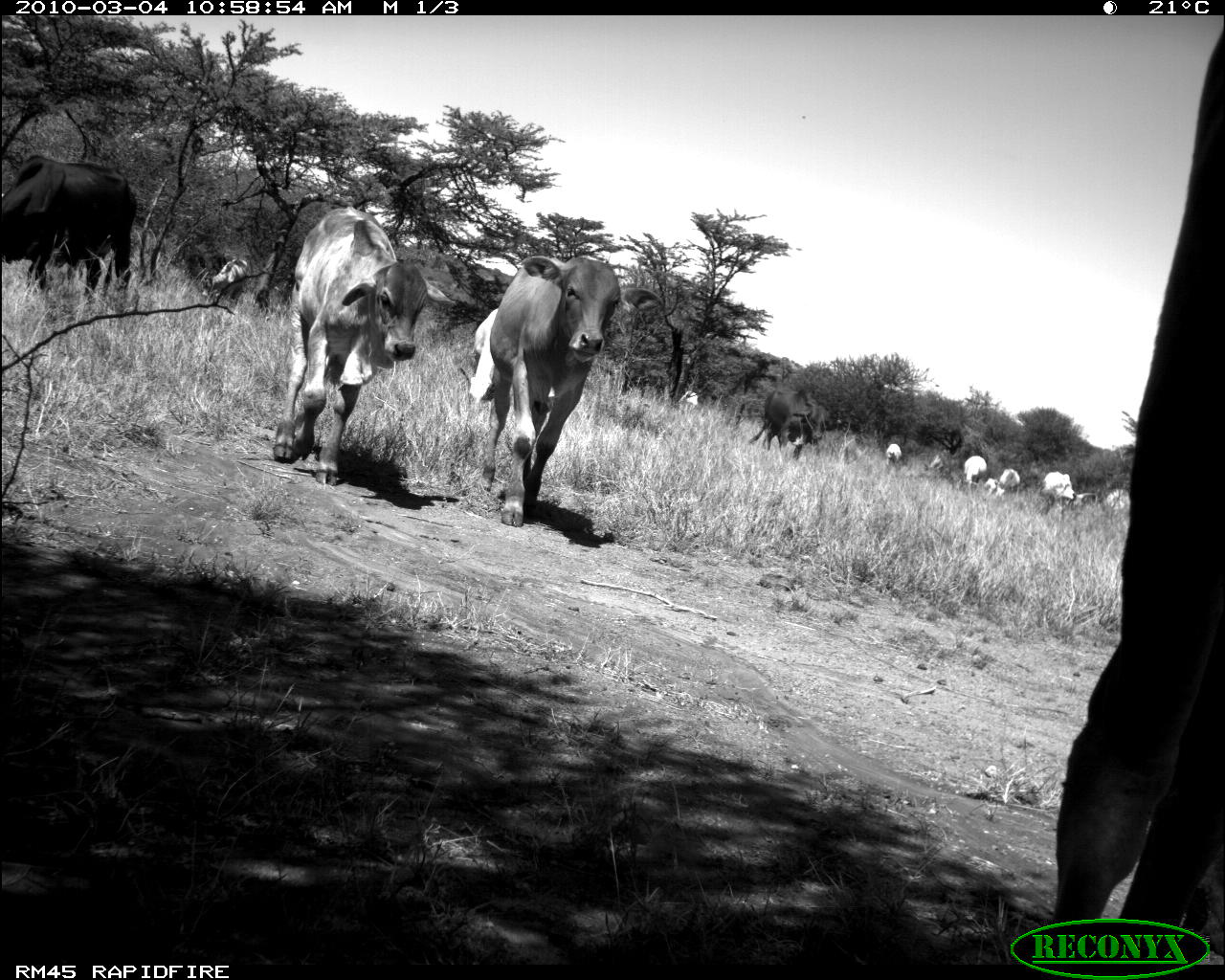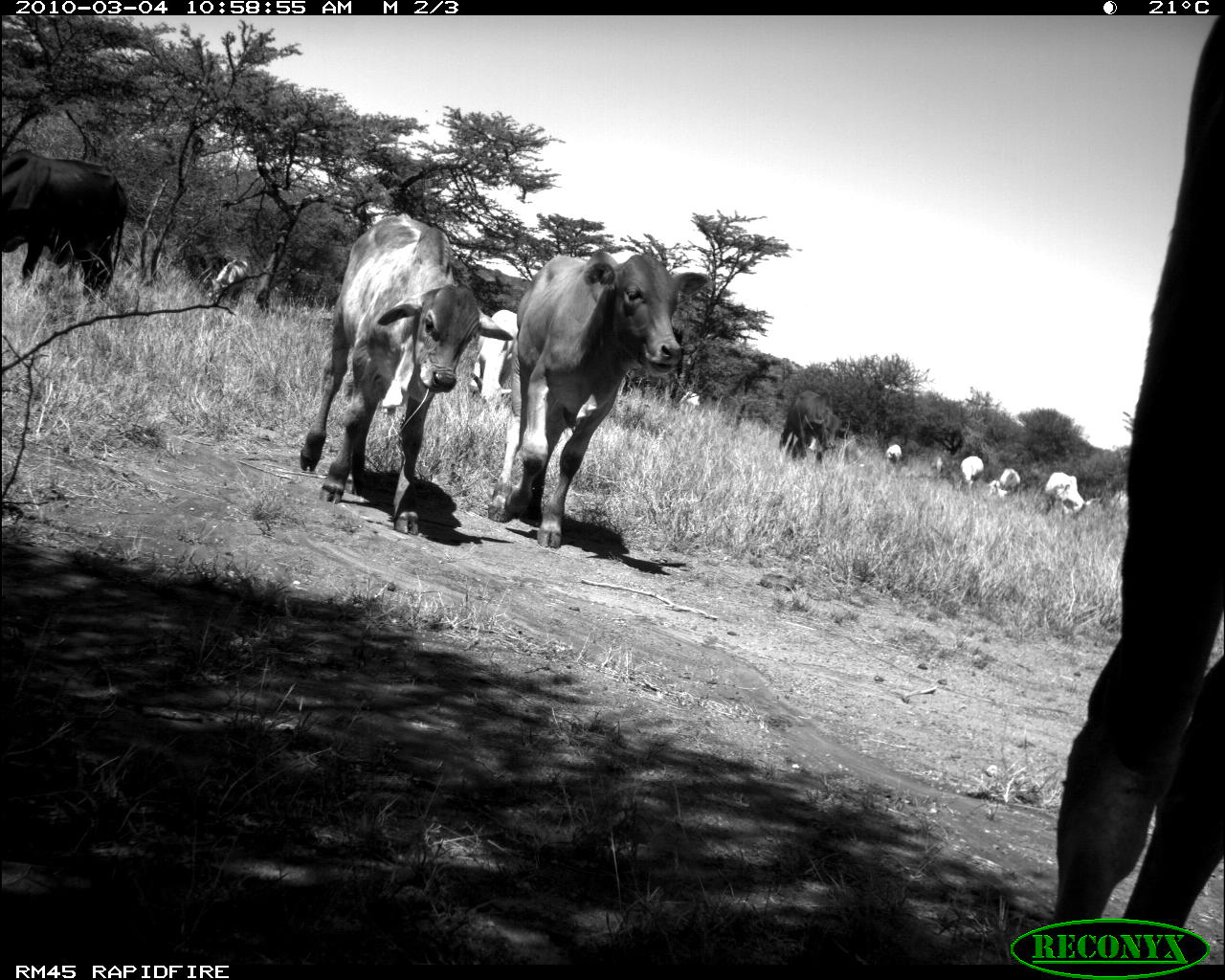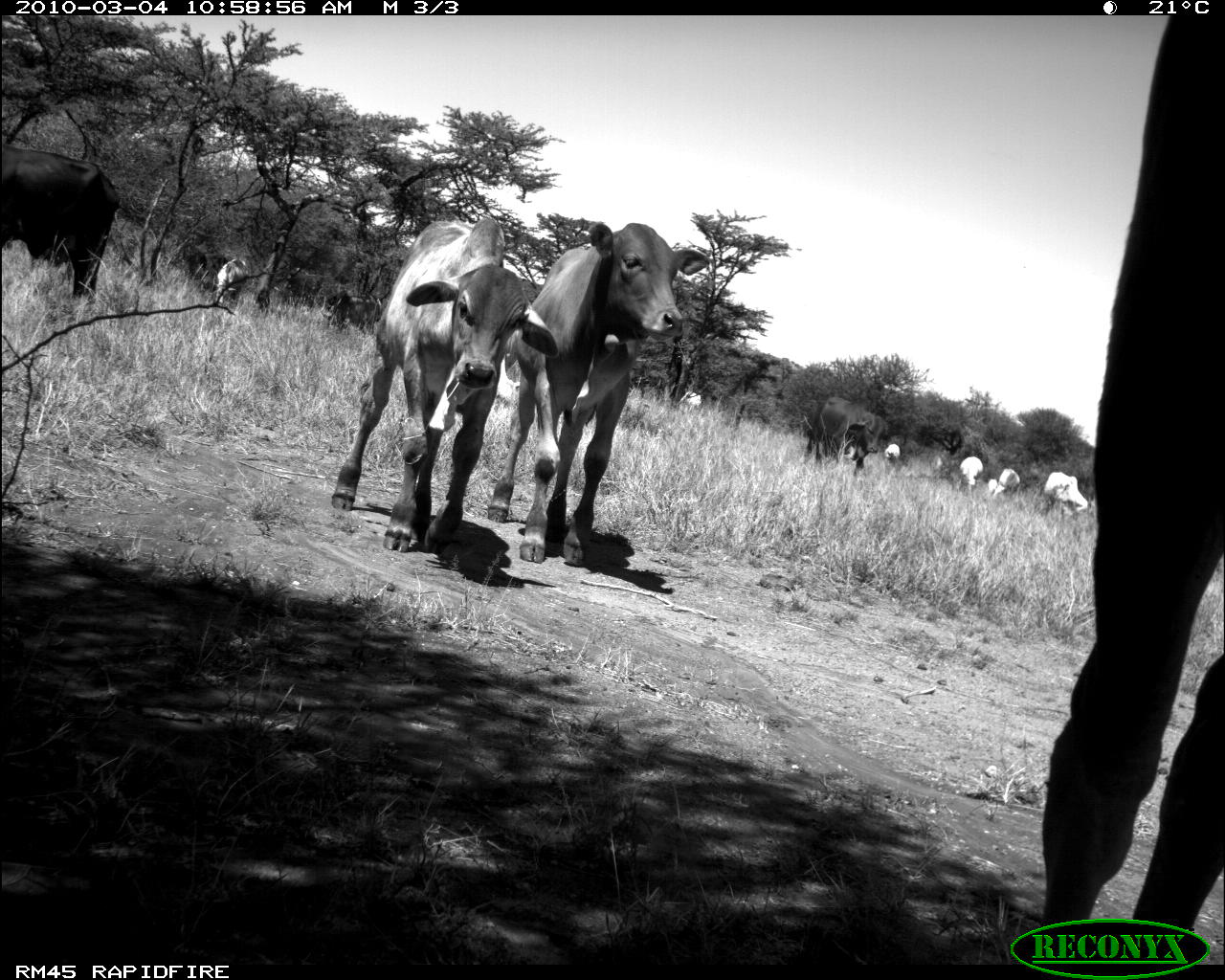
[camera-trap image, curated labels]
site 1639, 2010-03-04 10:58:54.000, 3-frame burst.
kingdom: Animalia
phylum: Chordata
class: Mammalia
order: Artiodactyla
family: Bovidae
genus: Bos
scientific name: Bos taurus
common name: domestic cattle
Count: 13.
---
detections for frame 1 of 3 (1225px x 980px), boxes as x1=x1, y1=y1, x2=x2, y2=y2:
bos taurus: x1=1056, y1=97, x2=1225, y2=864; x1=446, y1=252, x2=663, y2=526; x1=272, y1=205, x2=455, y2=487; x1=0, y1=155, x2=138, y2=295; x1=748, y1=387, x2=831, y2=461; x1=201, y1=258, x2=248, y2=305; x1=1042, y1=471, x2=1076, y2=500; x1=963, y1=456, x2=986, y2=490; x1=995, y1=469, x2=1020, y2=499; x1=678, y1=390, x2=698, y2=415; x1=886, y1=443, x2=901, y2=467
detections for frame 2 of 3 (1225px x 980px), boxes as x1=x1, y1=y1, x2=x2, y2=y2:
bos taurus: x1=1041, y1=17, x2=1222, y2=919; x1=297, y1=211, x2=514, y2=537; x1=486, y1=248, x2=712, y2=551; x1=0, y1=144, x2=129, y2=302; x1=778, y1=390, x2=849, y2=466; x1=469, y1=310, x2=512, y2=412; x1=1042, y1=471, x2=1092, y2=514; x1=206, y1=259, x2=248, y2=305; x1=997, y1=468, x2=1021, y2=499; x1=961, y1=456, x2=983, y2=489; x1=885, y1=443, x2=902, y2=466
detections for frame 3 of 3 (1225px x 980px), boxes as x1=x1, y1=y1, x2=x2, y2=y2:
bos taurus: x1=1036, y1=17, x2=1224, y2=955; x1=487, y1=221, x2=716, y2=565; x1=331, y1=215, x2=560, y2=553; x1=4, y1=147, x2=125, y2=306; x1=804, y1=395, x2=890, y2=477; x1=1041, y1=472, x2=1089, y2=520; x1=215, y1=258, x2=247, y2=304; x1=986, y1=469, x2=1020, y2=497; x1=960, y1=456, x2=985, y2=491; x1=678, y1=391, x2=703, y2=412; x1=884, y1=444, x2=900, y2=465